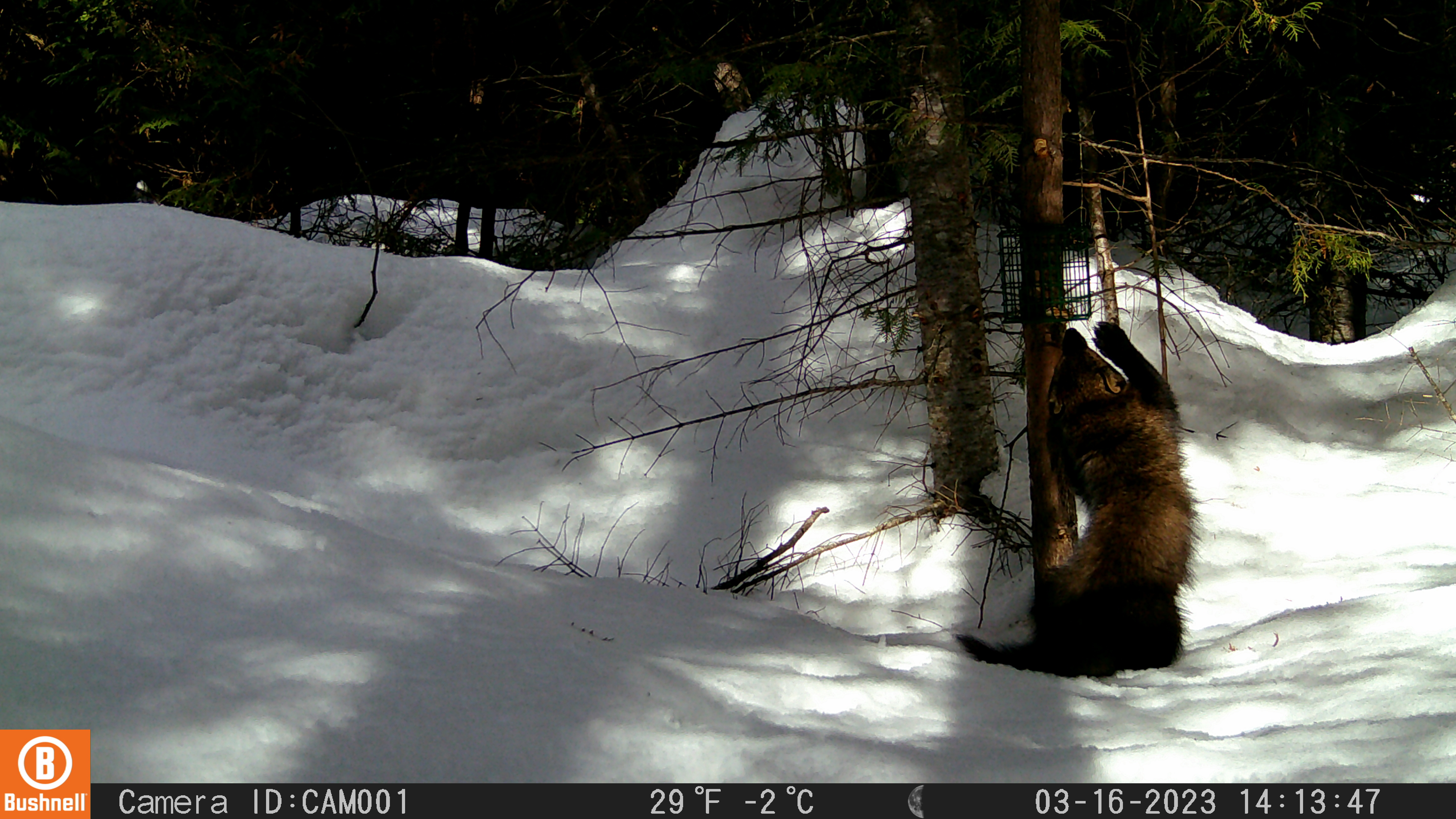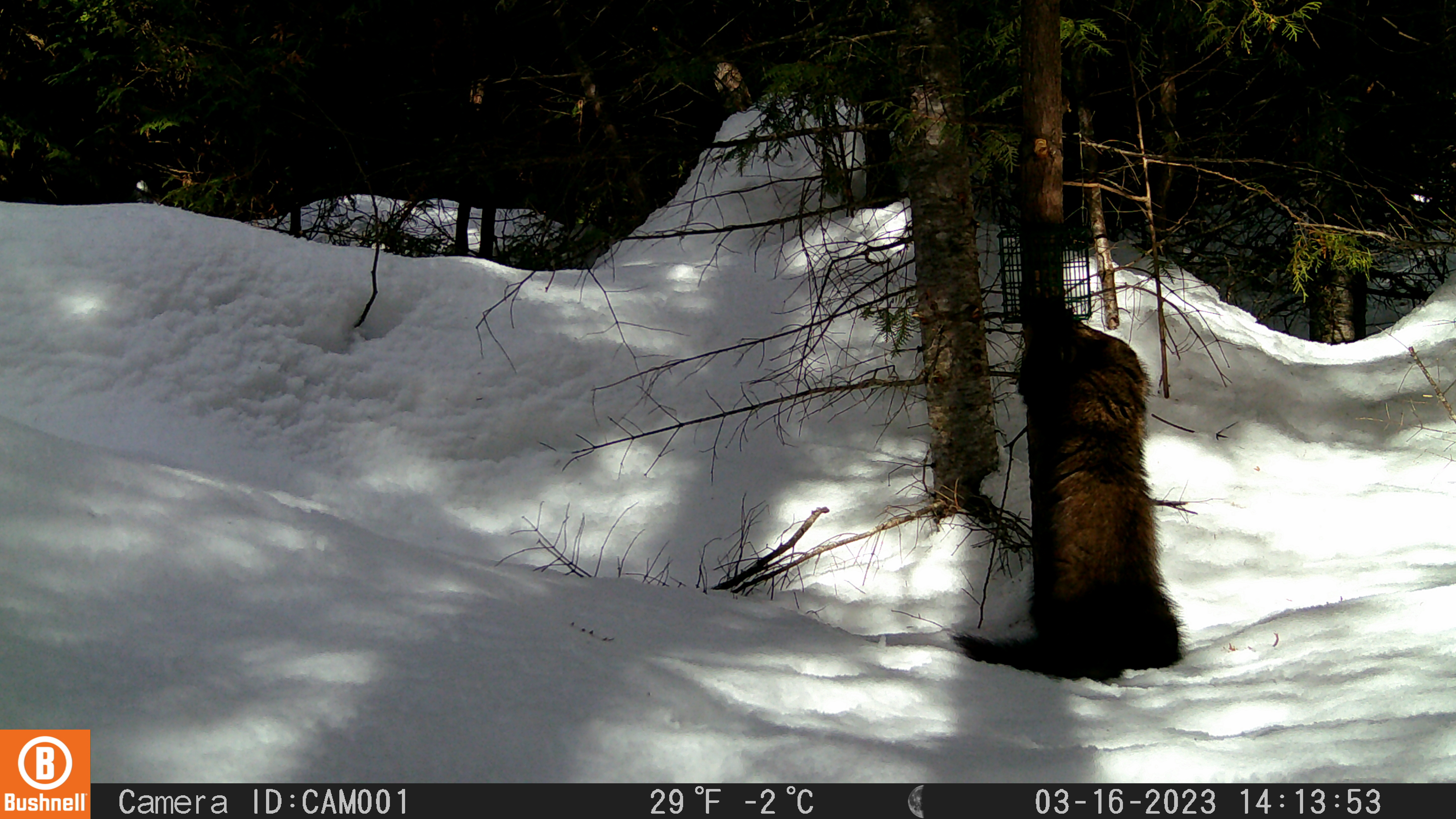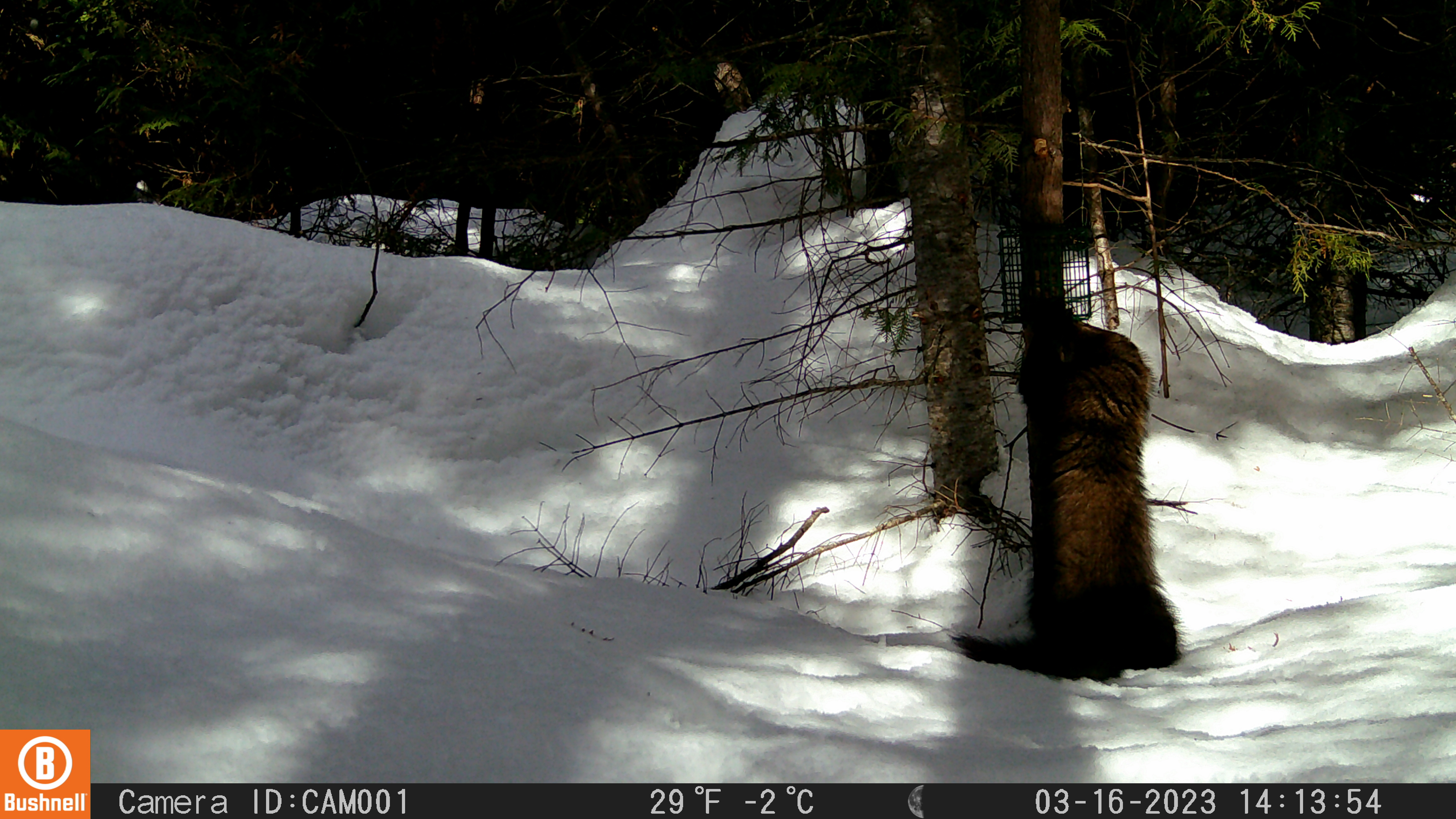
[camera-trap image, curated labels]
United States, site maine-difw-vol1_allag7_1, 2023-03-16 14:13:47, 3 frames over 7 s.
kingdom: Animalia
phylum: Chordata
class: Mammalia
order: Carnivora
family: Mustelidae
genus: Pekania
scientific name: Pekania pennanti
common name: fisher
Fisher (Pekania pennanti).